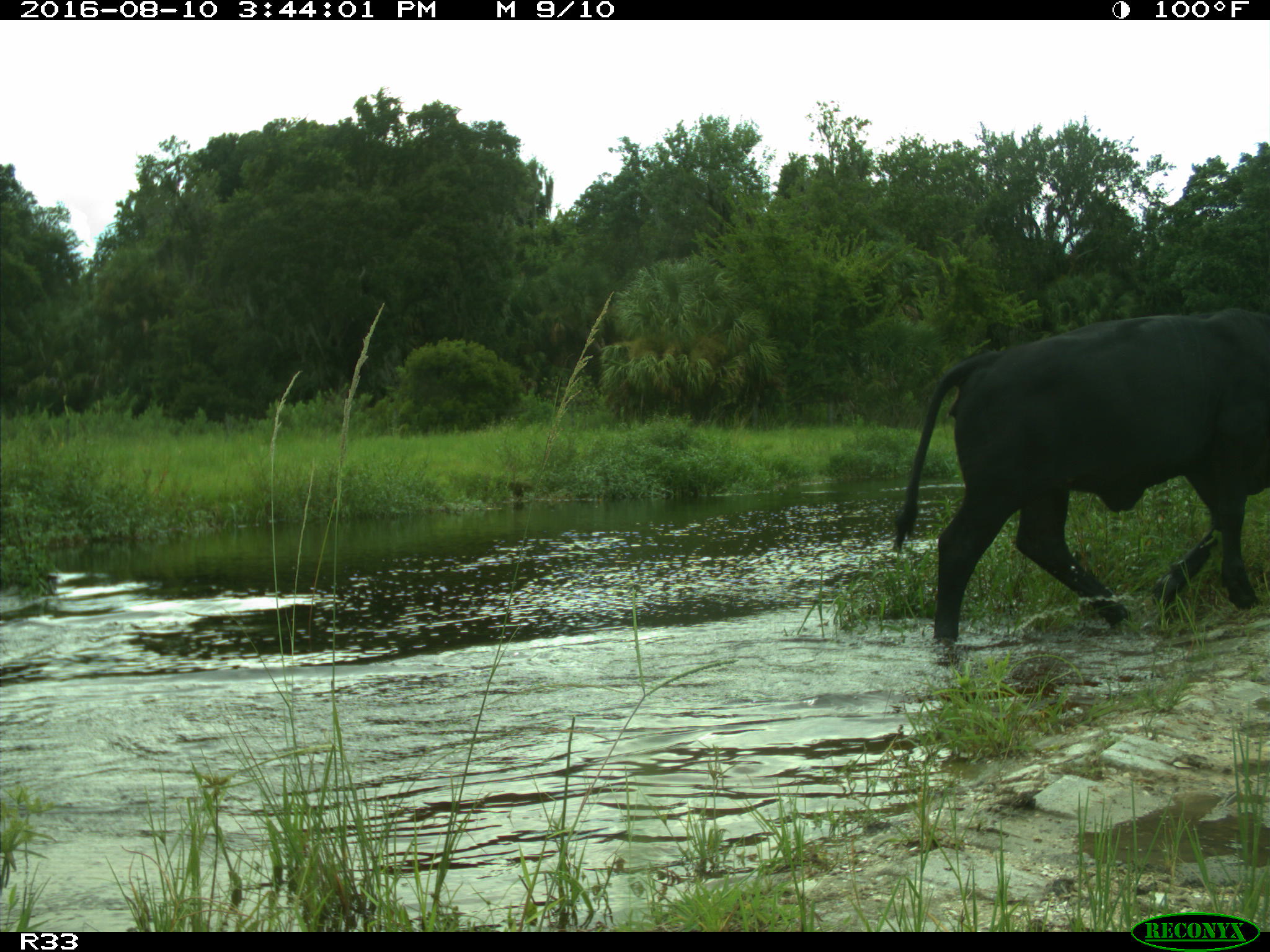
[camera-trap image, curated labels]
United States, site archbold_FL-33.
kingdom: Animalia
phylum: Chordata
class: Mammalia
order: Artiodactyla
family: Bovidae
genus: Bos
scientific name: Bos taurus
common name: domestic cow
Bos taurus (domestic cow).